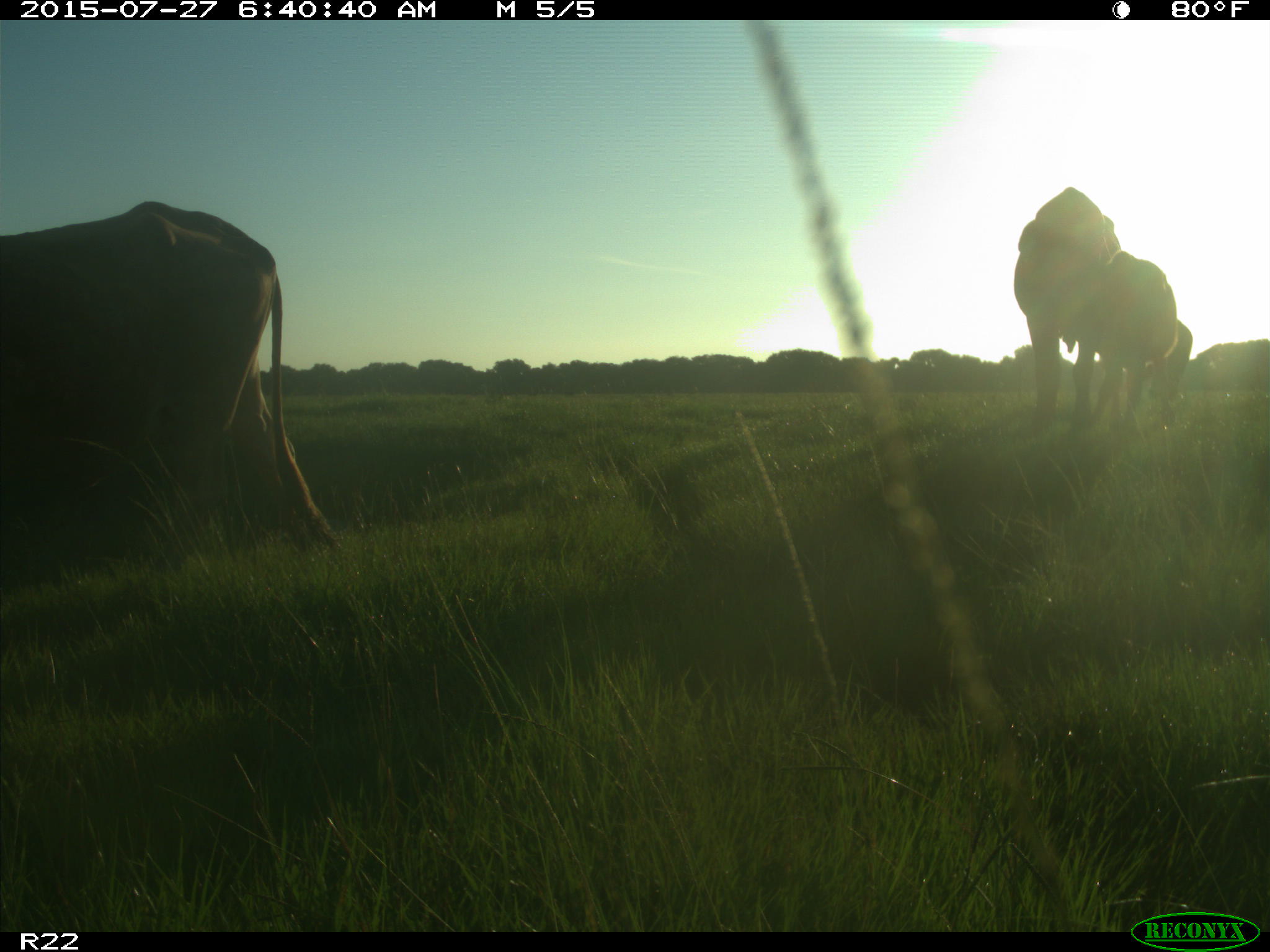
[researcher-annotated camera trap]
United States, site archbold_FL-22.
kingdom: Animalia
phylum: Chordata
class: Mammalia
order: Artiodactyla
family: Bovidae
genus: Bos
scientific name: Bos taurus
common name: domestic cow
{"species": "Bos taurus (domestic cow)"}